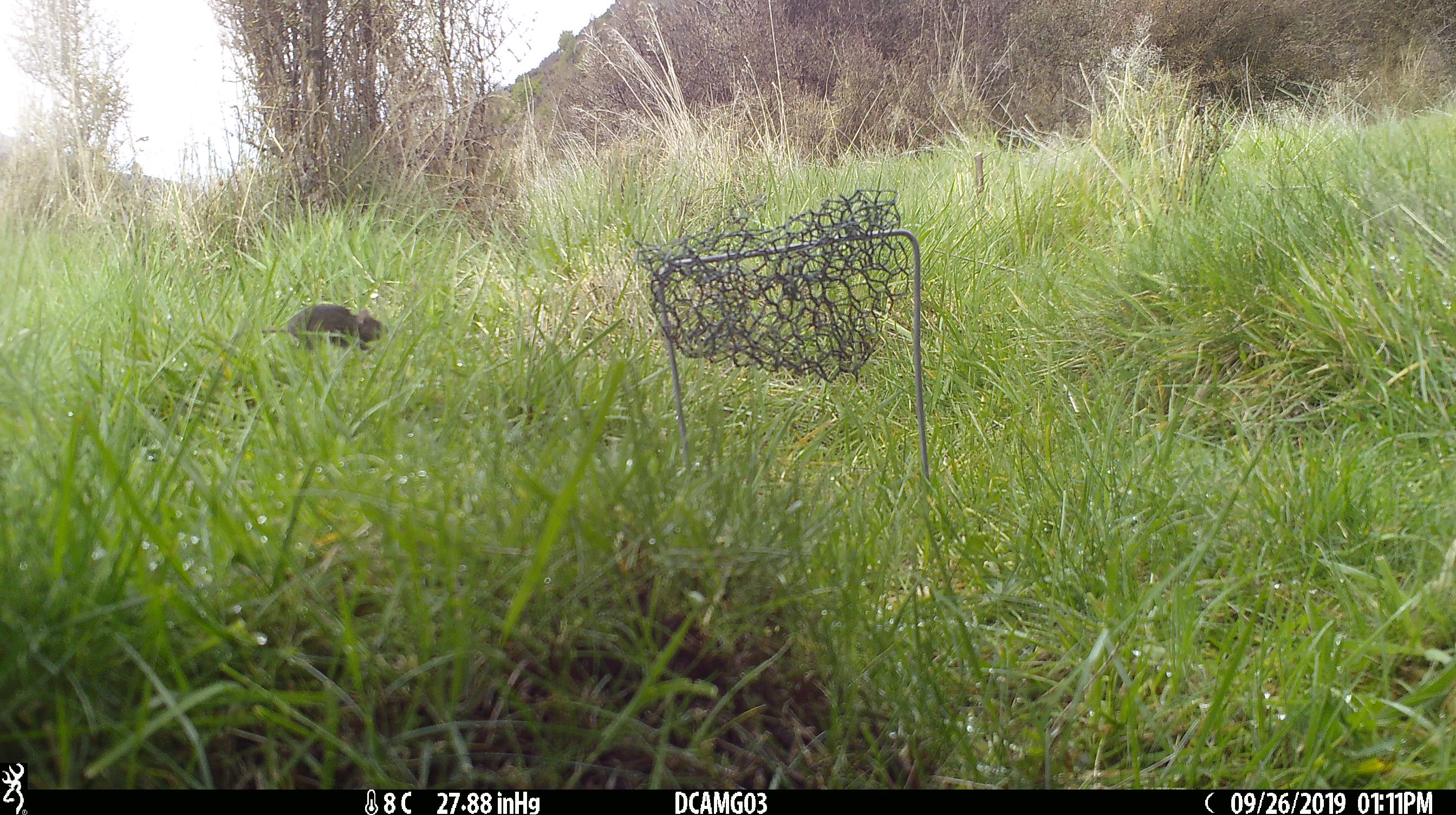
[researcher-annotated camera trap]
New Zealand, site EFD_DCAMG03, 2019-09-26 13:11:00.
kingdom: Animalia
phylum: Chordata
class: Mammalia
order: Rodentia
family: Muridae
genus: Mus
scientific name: Mus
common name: mouse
Mouse (Mus).